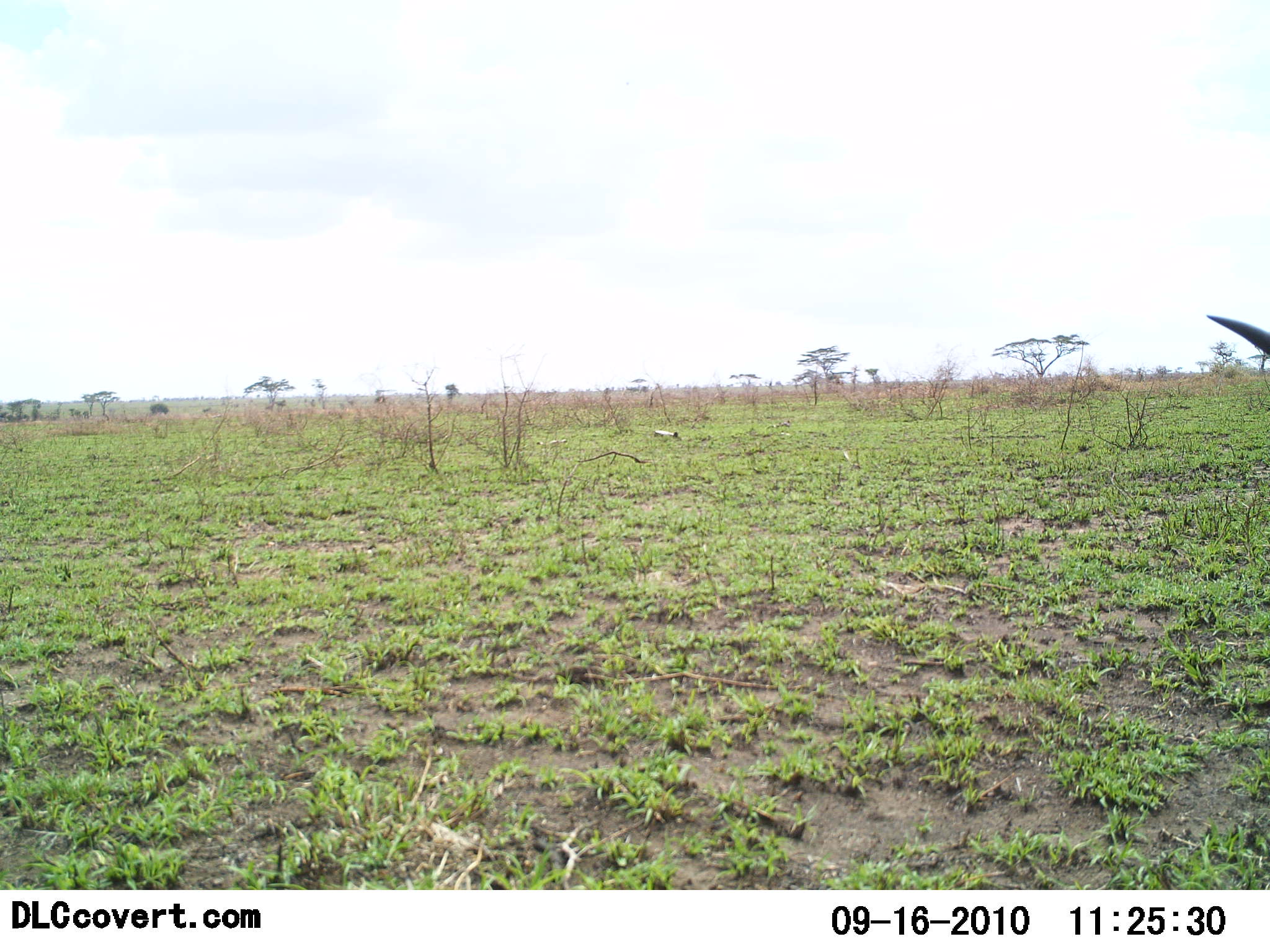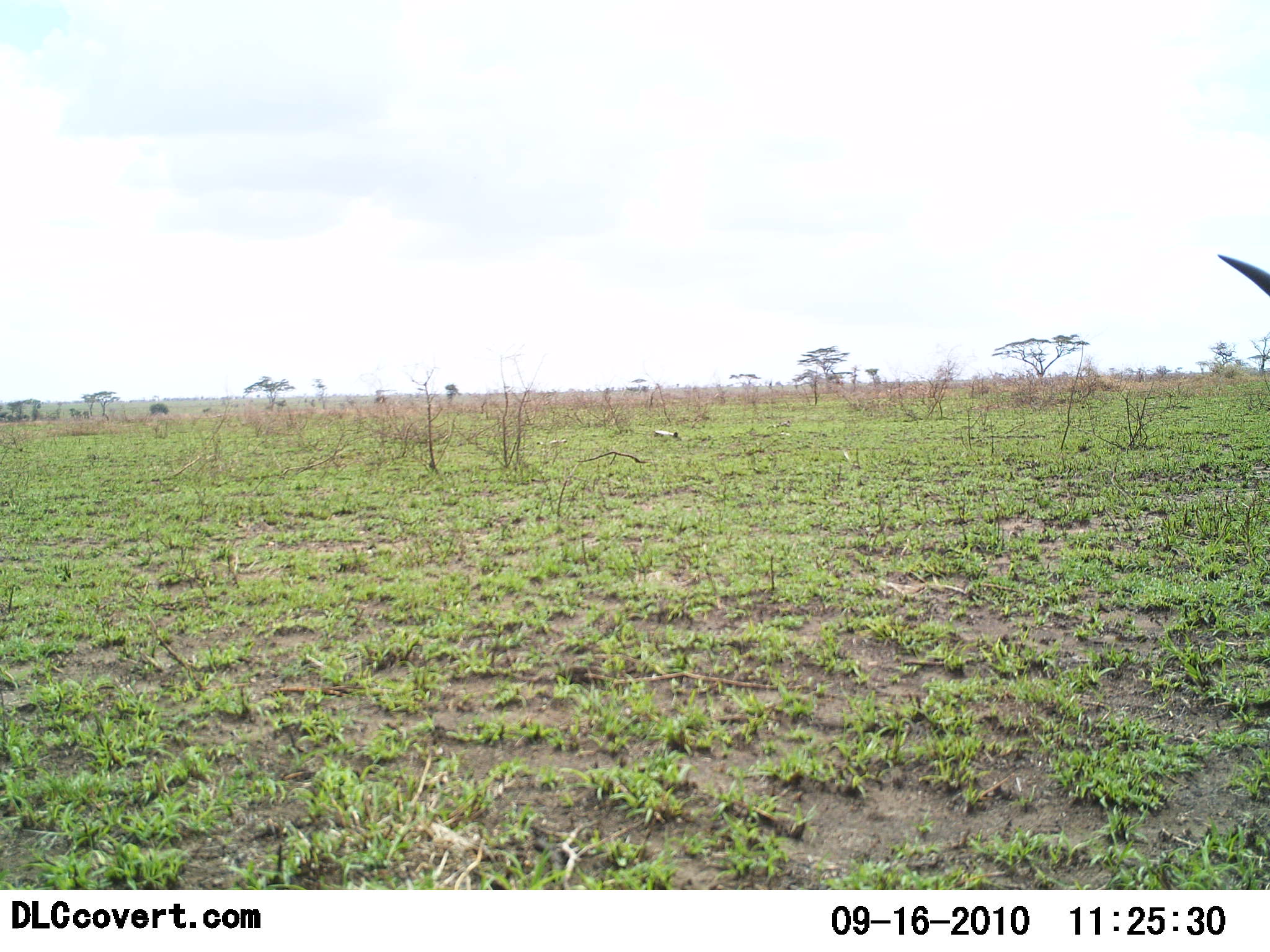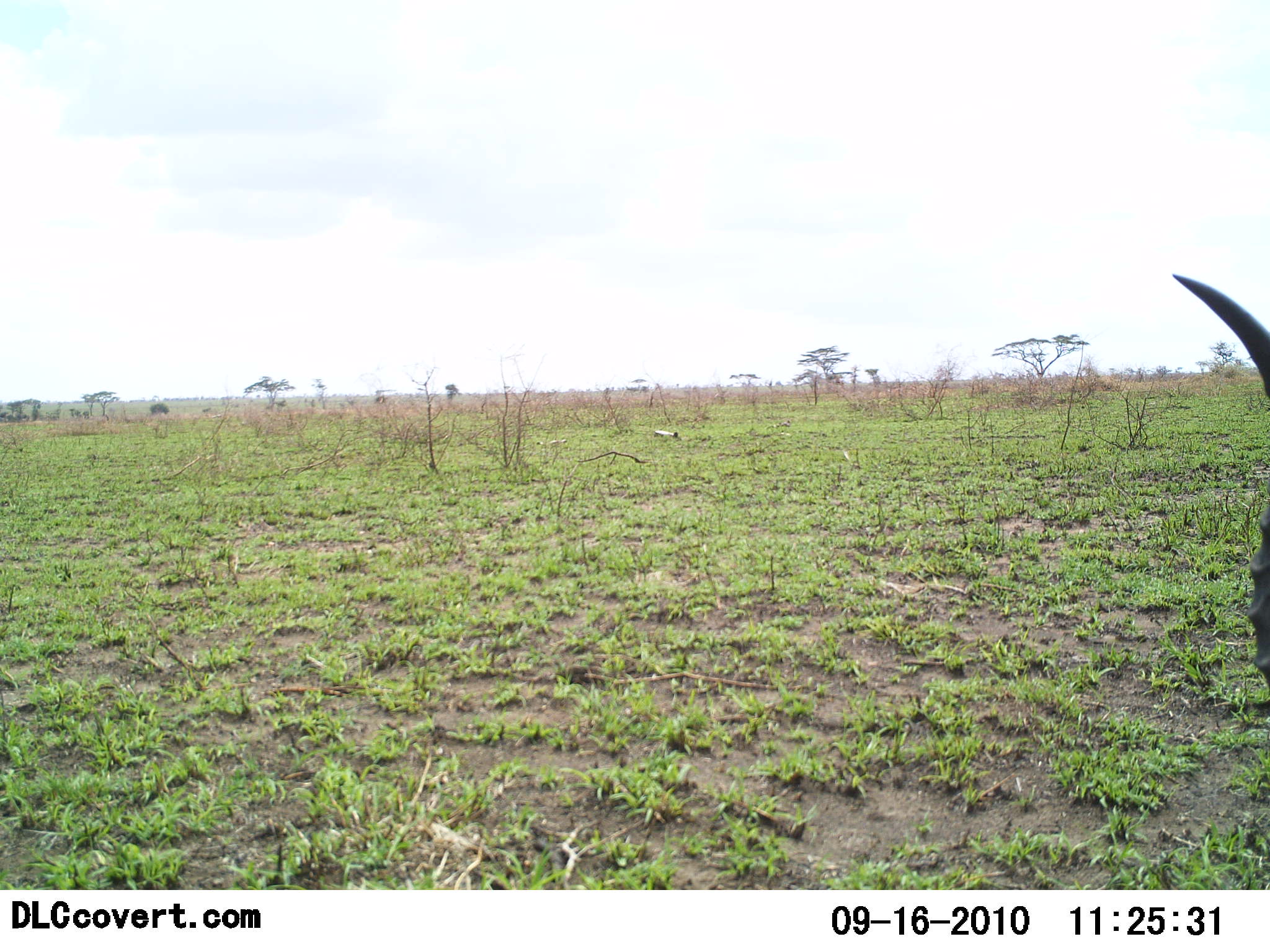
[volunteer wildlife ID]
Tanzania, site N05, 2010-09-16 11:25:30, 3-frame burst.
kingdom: Animalia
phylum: Chordata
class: Mammalia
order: Artiodactyla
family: Bovidae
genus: Aepyceros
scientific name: Aepyceros melampus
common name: impala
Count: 1.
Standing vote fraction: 67%.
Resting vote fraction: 8%.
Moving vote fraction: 8%.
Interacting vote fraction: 0%.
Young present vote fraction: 0%.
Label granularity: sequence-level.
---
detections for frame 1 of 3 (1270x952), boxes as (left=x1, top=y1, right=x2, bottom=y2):
animal: (left=1206, top=314, right=1270, bottom=358)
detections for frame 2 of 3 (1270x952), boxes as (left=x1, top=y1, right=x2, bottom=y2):
animal: (left=1216, top=253, right=1270, bottom=297)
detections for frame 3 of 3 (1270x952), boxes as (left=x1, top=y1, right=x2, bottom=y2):
animal: (left=1171, top=272, right=1270, bottom=692)